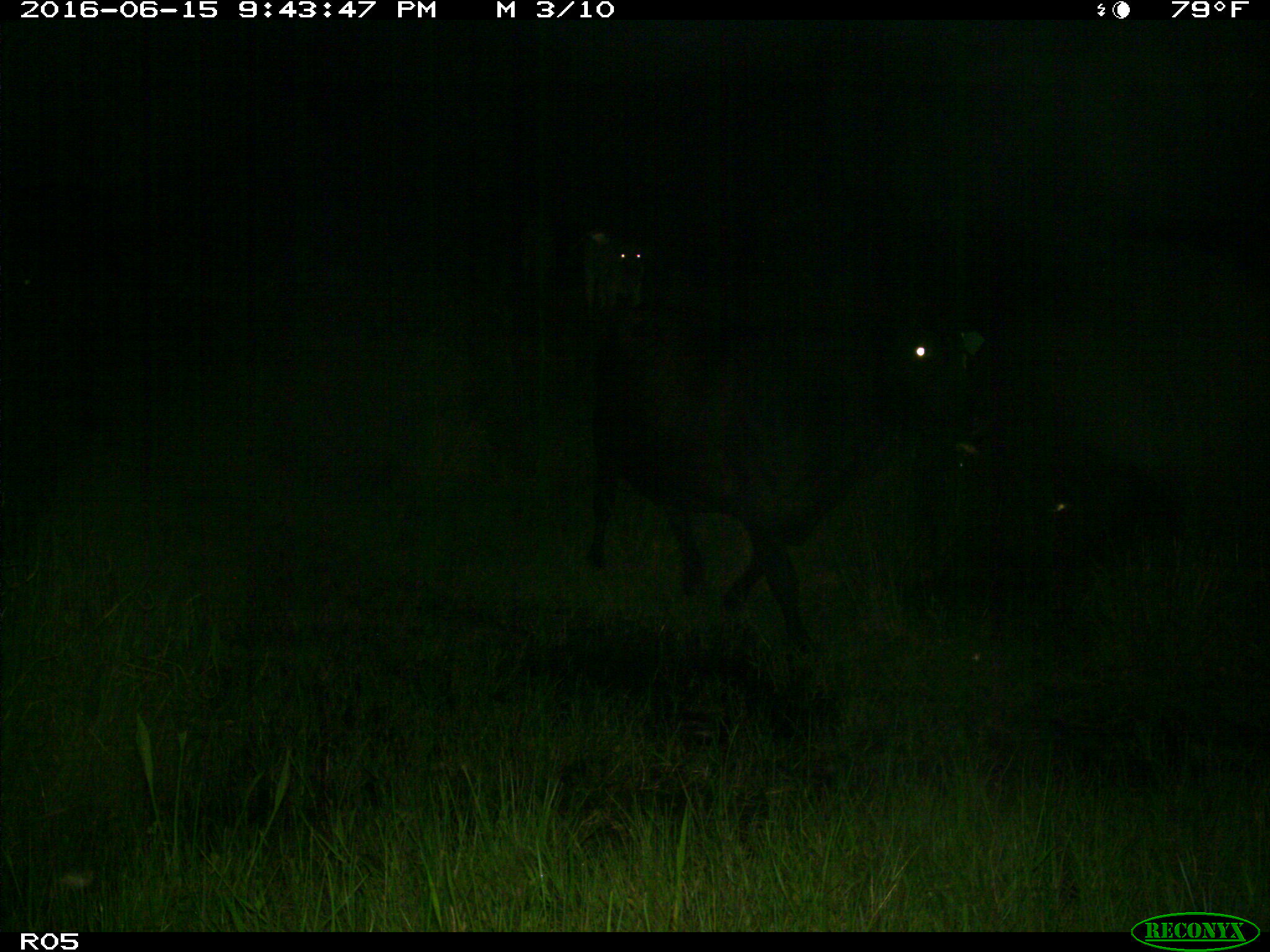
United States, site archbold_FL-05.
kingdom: Animalia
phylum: Chordata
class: Mammalia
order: Artiodactyla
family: Bovidae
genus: Bos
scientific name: Bos taurus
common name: domestic cow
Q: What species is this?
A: Bos taurus (domestic cow).